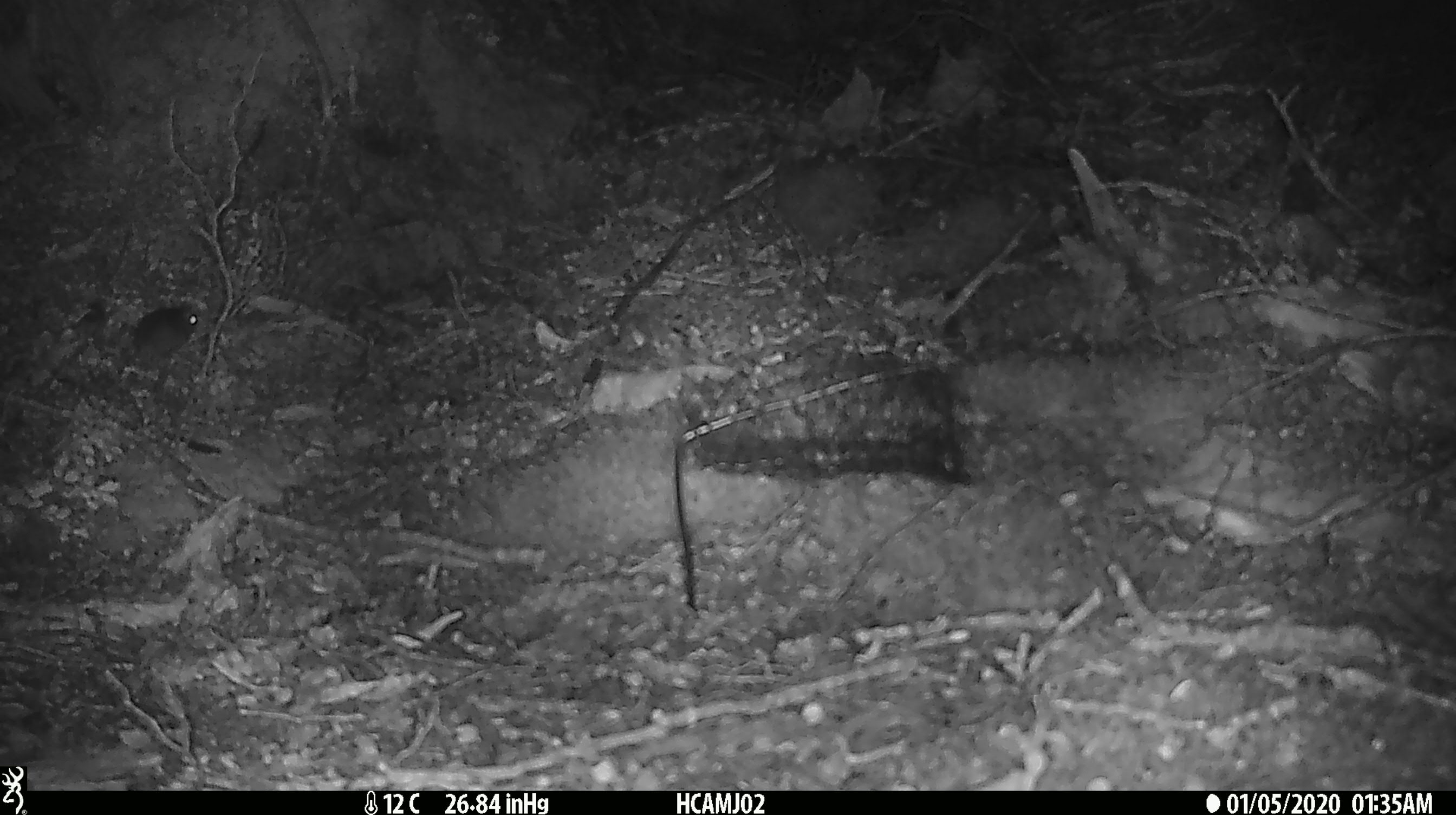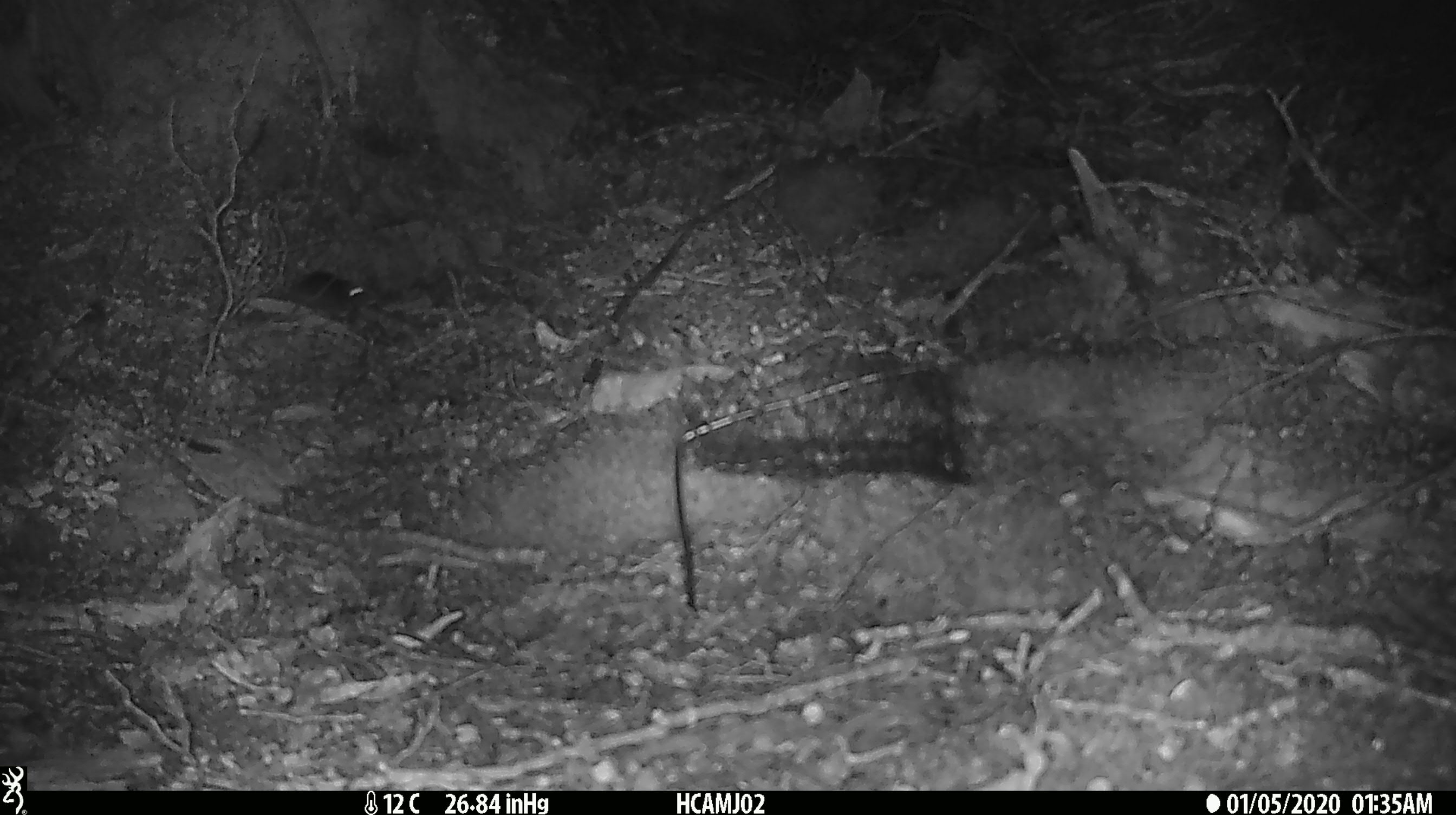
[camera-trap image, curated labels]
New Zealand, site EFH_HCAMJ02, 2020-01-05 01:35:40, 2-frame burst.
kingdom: Animalia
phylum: Chordata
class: Mammalia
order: Rodentia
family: Muridae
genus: Mus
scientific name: Mus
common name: mouse